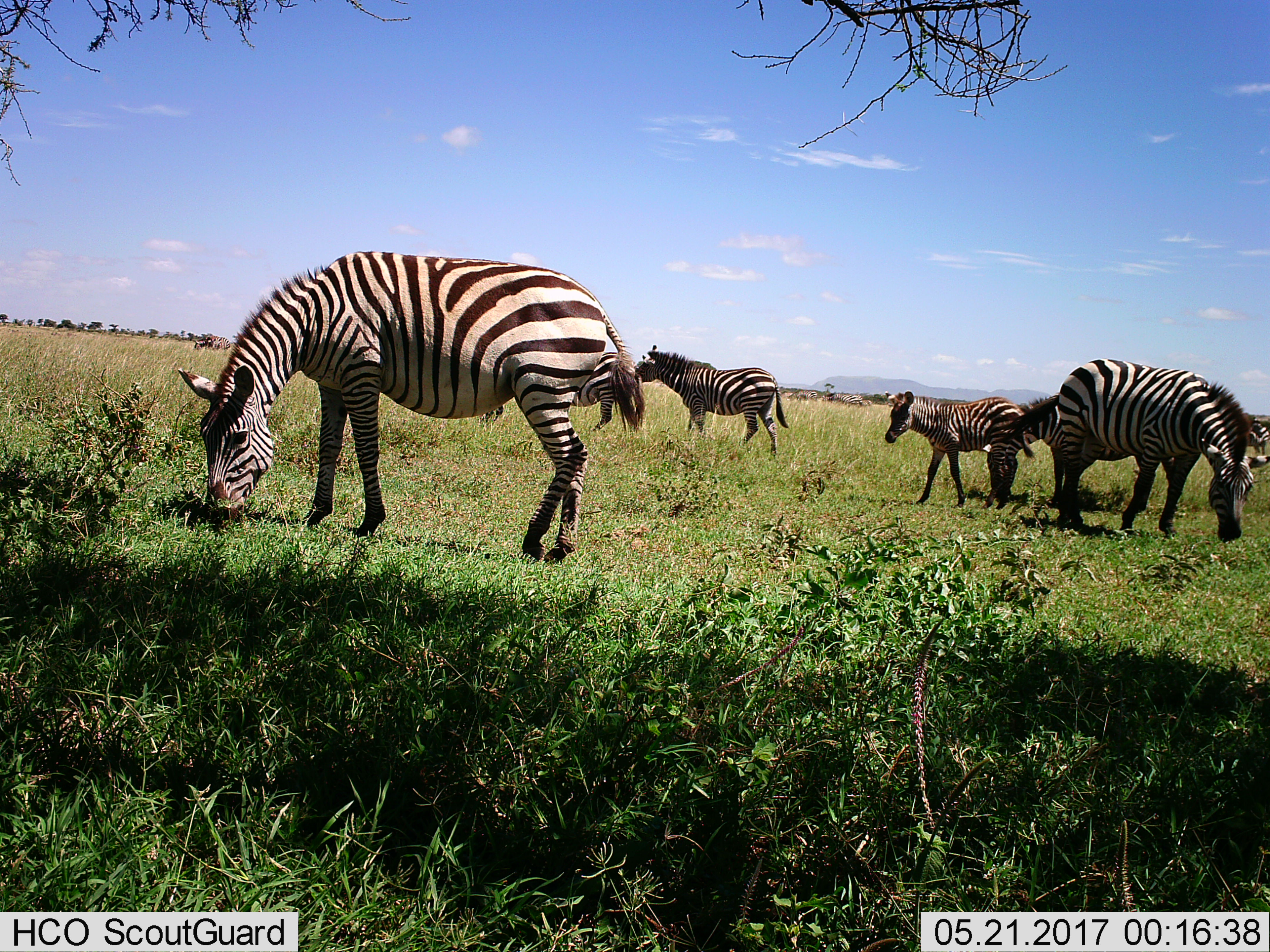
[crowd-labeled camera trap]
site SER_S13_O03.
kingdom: Animalia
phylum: Chordata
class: Mammalia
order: Perissodactyla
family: Equidae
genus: Equus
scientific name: Equus quagga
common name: plains zebra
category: zebraplains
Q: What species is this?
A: Zebraplains (plains zebra) (Equus quagga).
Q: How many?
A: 11-50.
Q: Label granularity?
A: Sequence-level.